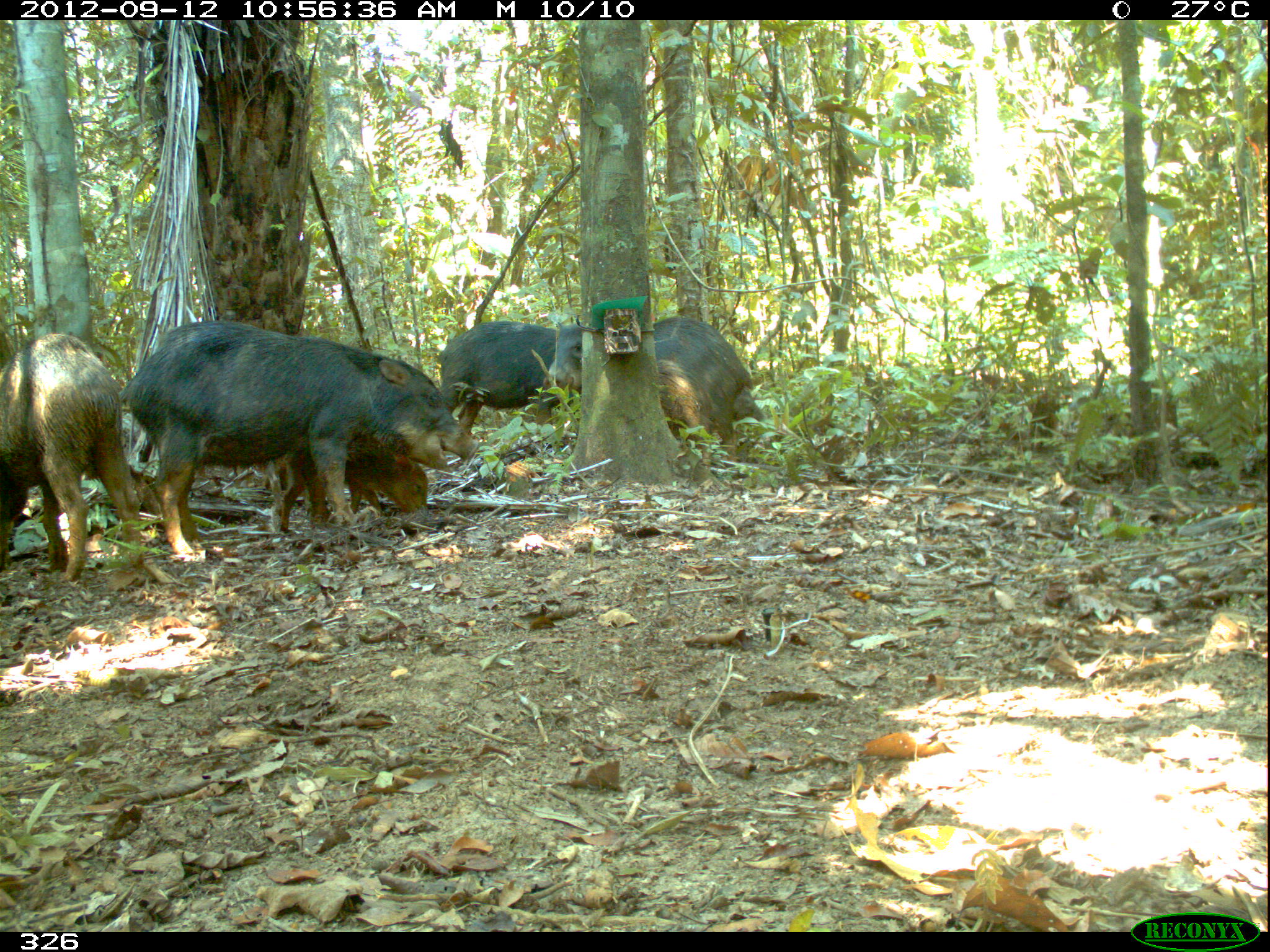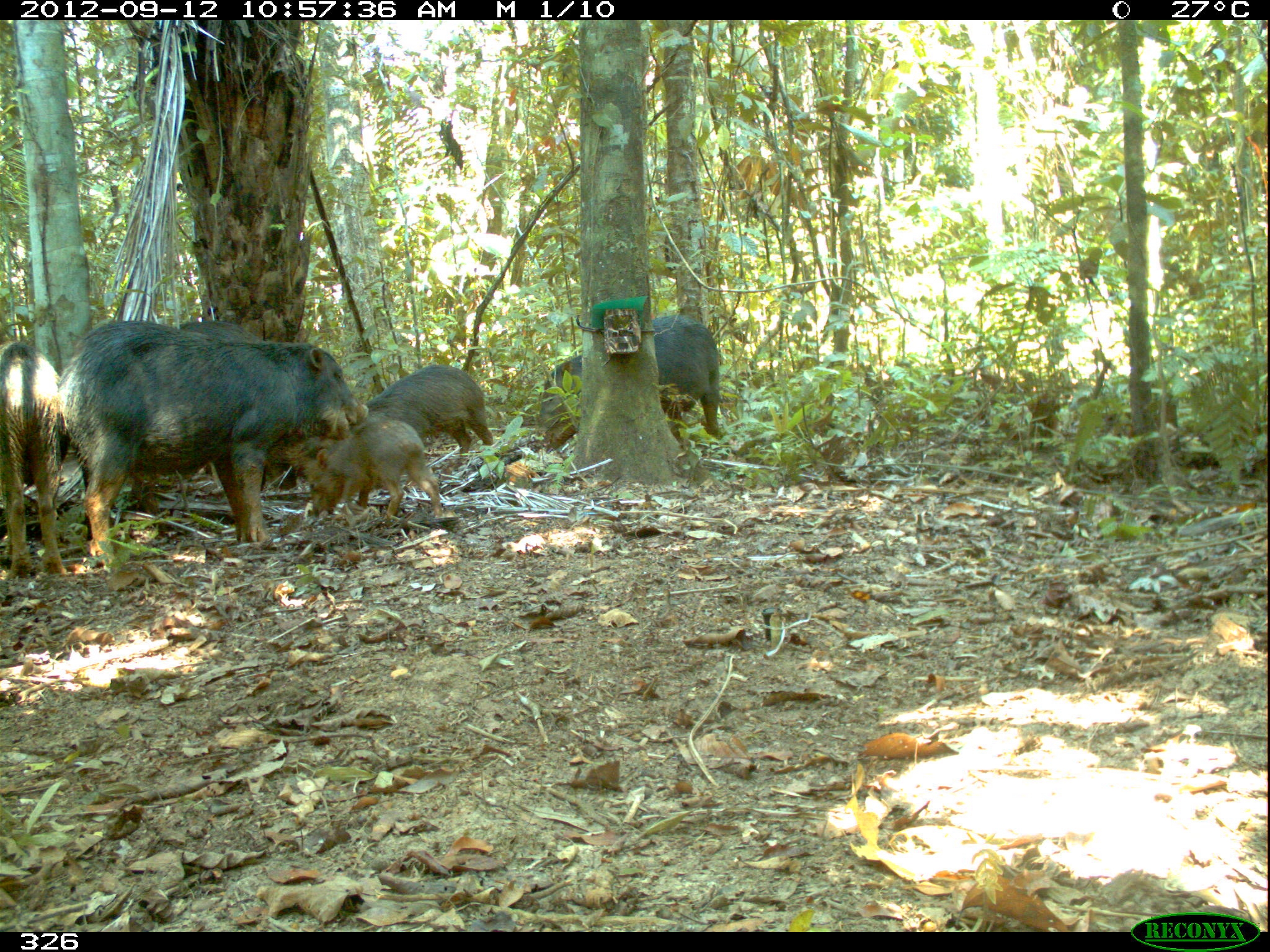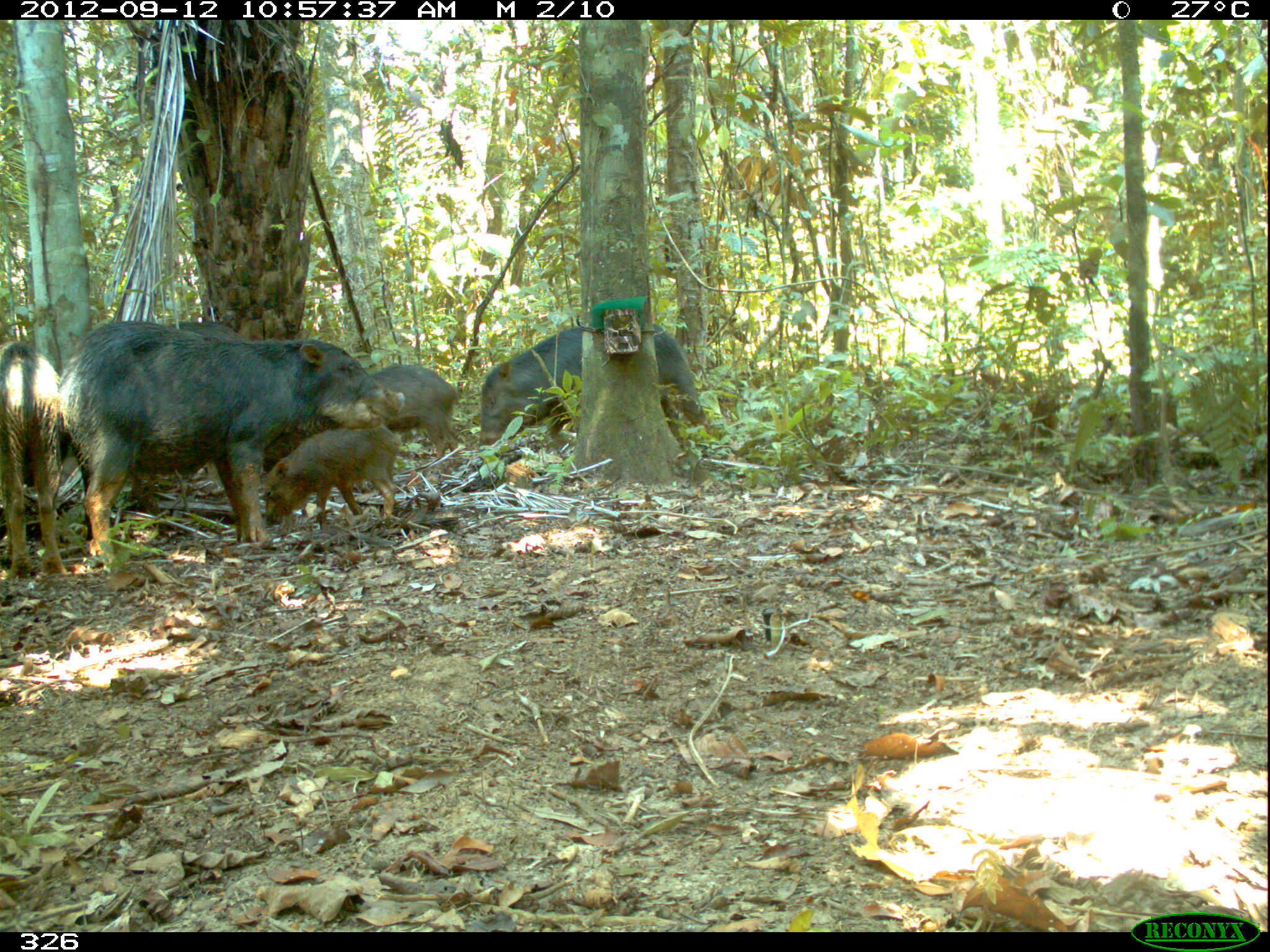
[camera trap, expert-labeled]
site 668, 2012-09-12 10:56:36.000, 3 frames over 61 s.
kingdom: Animalia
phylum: Chordata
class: Mammalia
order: Artiodactyla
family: Tayassuidae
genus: Tayassu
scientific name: Tayassu pecari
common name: white-lipped peccary